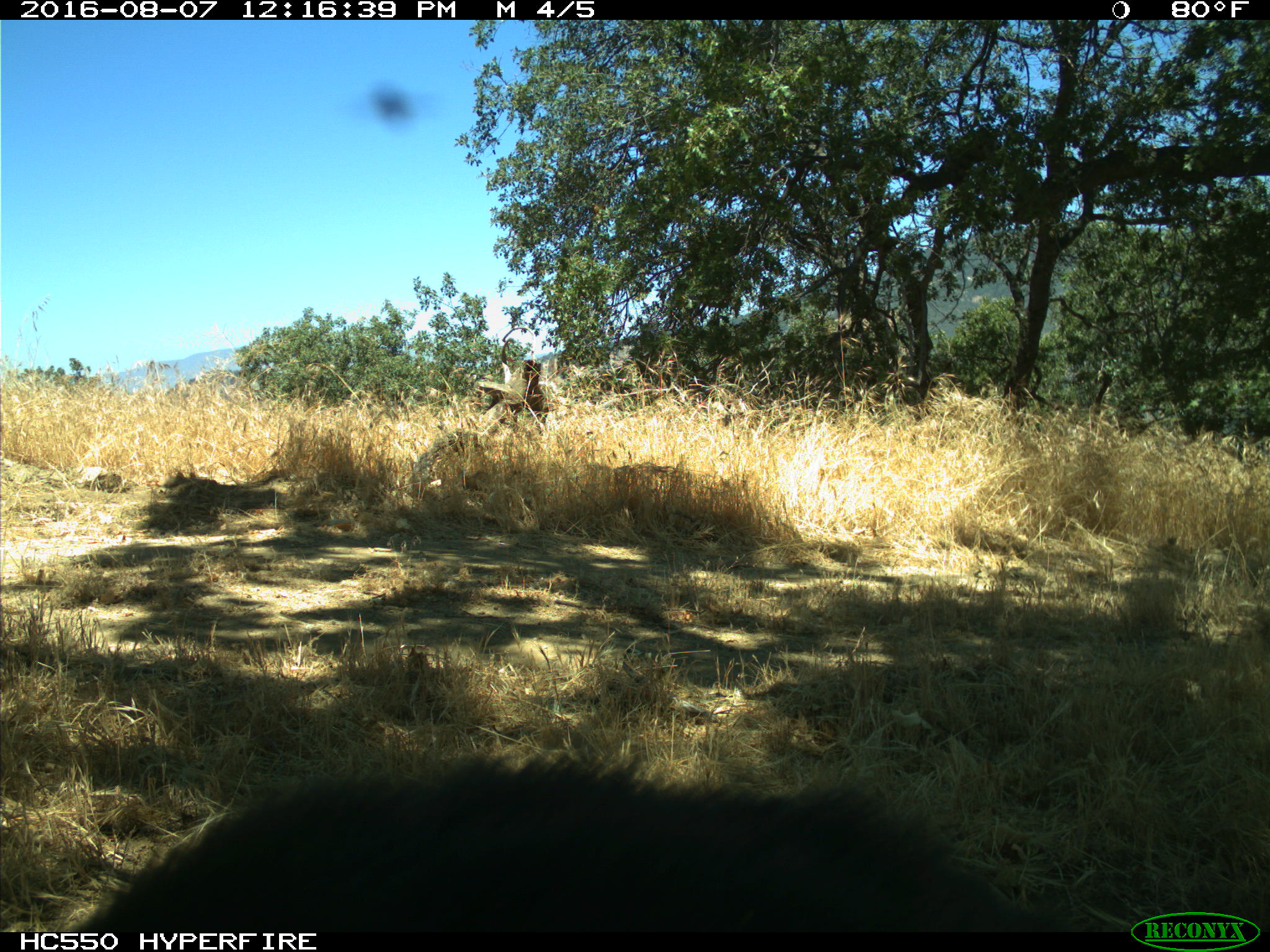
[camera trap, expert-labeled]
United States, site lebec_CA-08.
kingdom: Animalia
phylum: Chordata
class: Mammalia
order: Carnivora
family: Ursidae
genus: Ursus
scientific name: Ursus americanus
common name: american black bear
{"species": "Ursus americanus (american black bear)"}